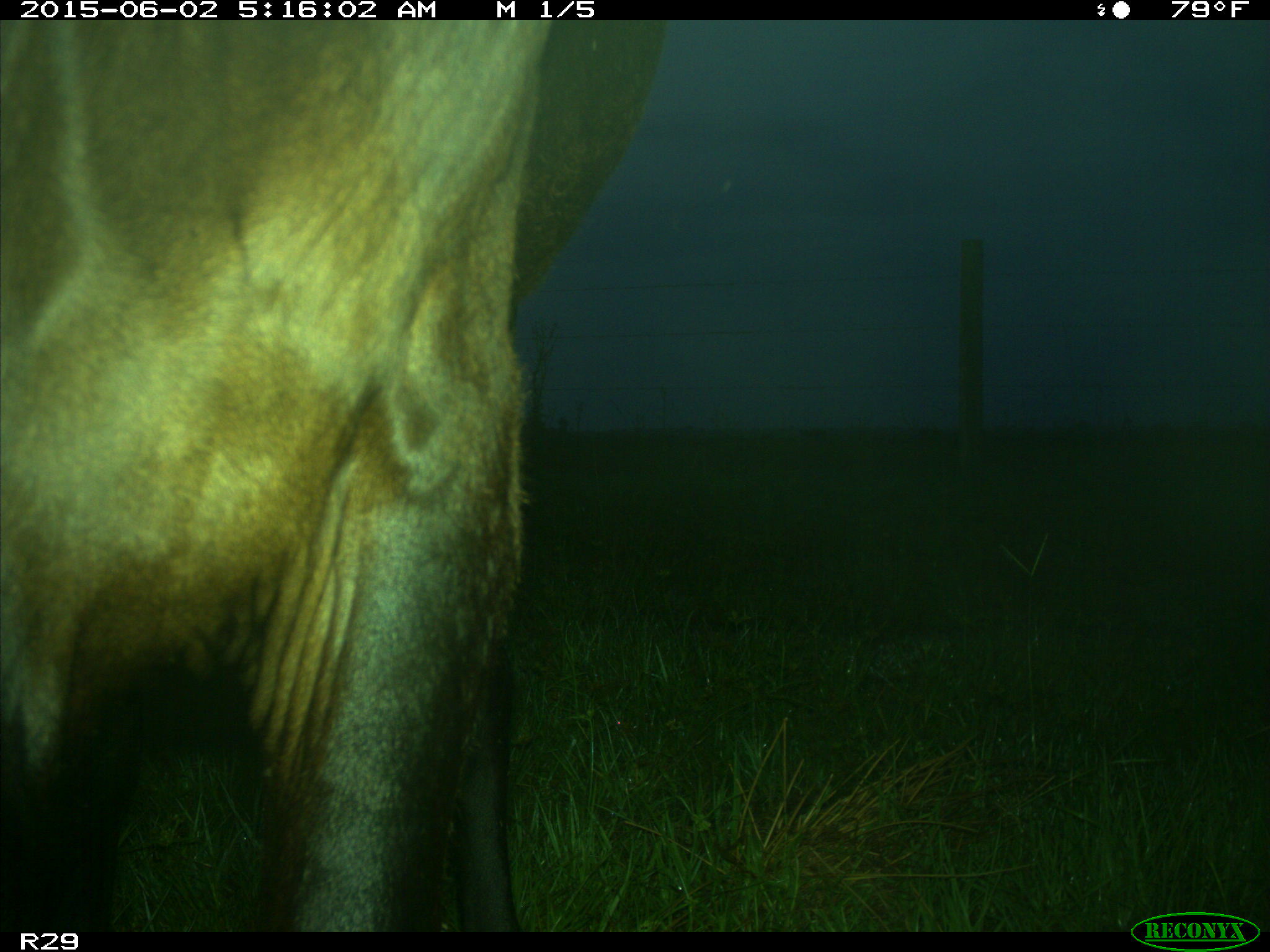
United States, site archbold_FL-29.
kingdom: Animalia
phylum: Chordata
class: Mammalia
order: Artiodactyla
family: Bovidae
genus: Bos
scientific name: Bos taurus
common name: domestic cow